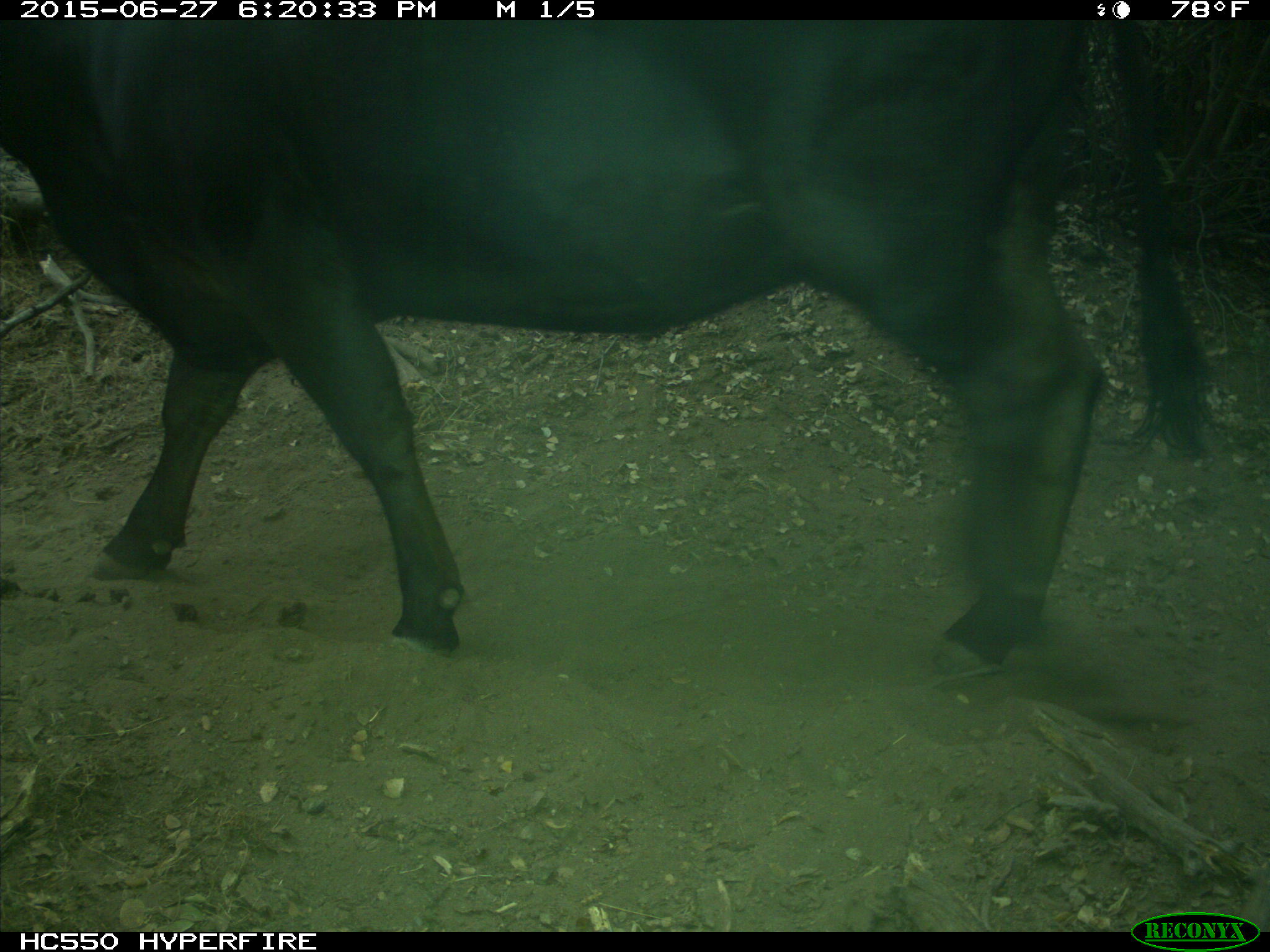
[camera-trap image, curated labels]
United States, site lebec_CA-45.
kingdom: Animalia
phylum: Chordata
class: Mammalia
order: Artiodactyla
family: Bovidae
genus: Bos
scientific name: Bos taurus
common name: domestic cow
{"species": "Bos taurus (domestic cow)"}